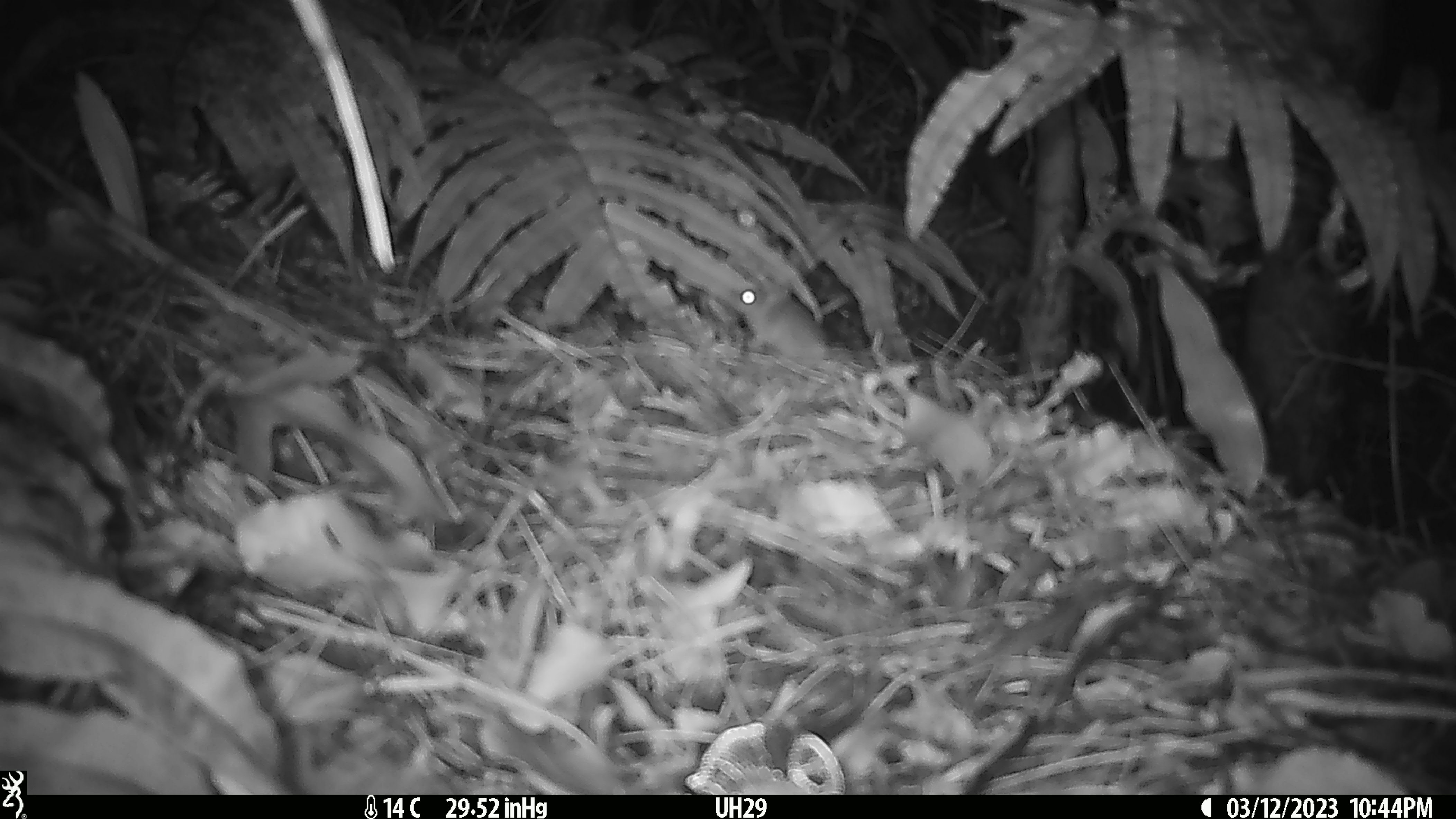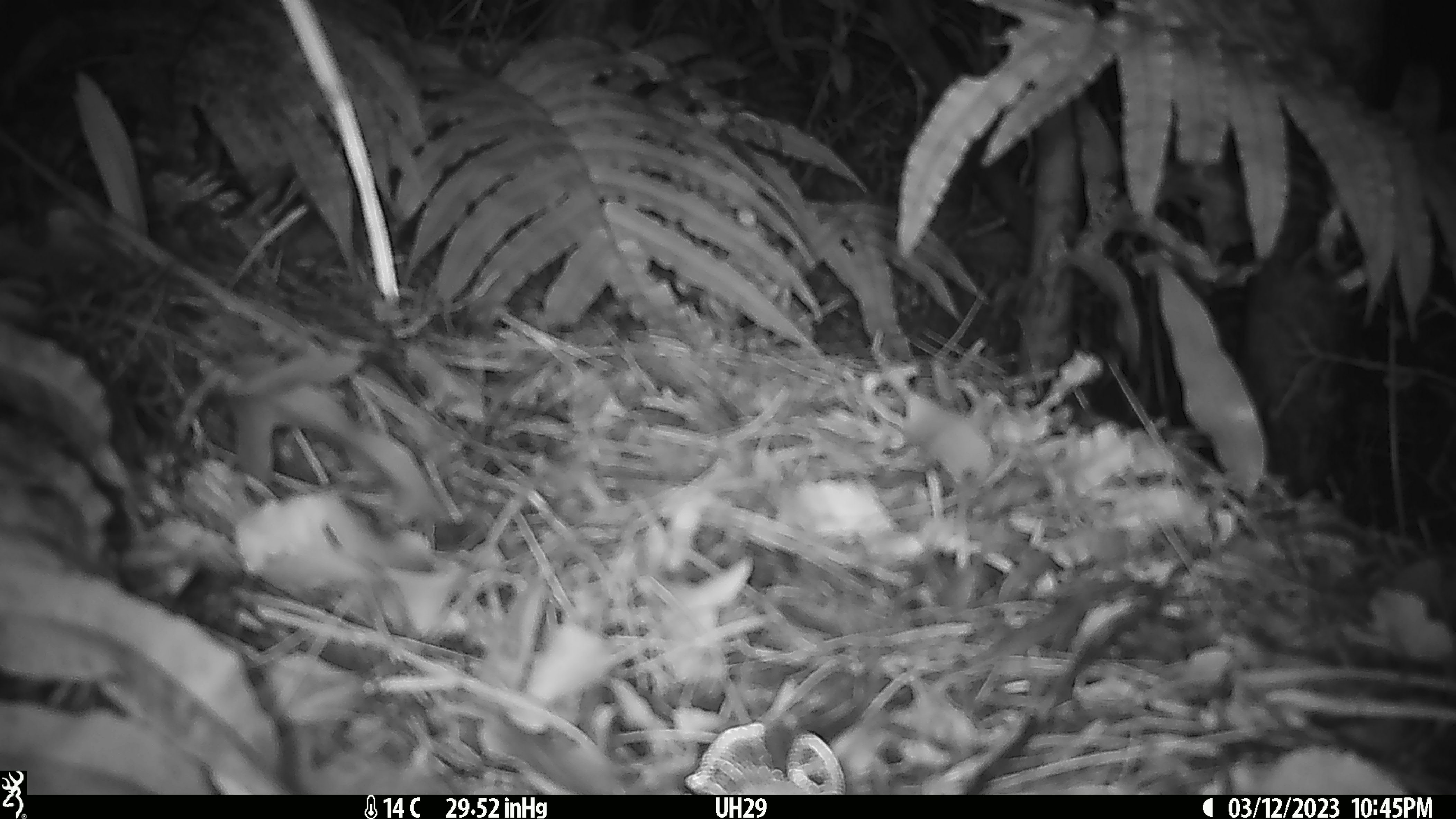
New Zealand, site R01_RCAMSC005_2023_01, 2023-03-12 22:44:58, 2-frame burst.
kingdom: Animalia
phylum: Chordata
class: Mammalia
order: Rodentia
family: Muridae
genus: Mus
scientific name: Mus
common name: mouse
Mouse (Mus).